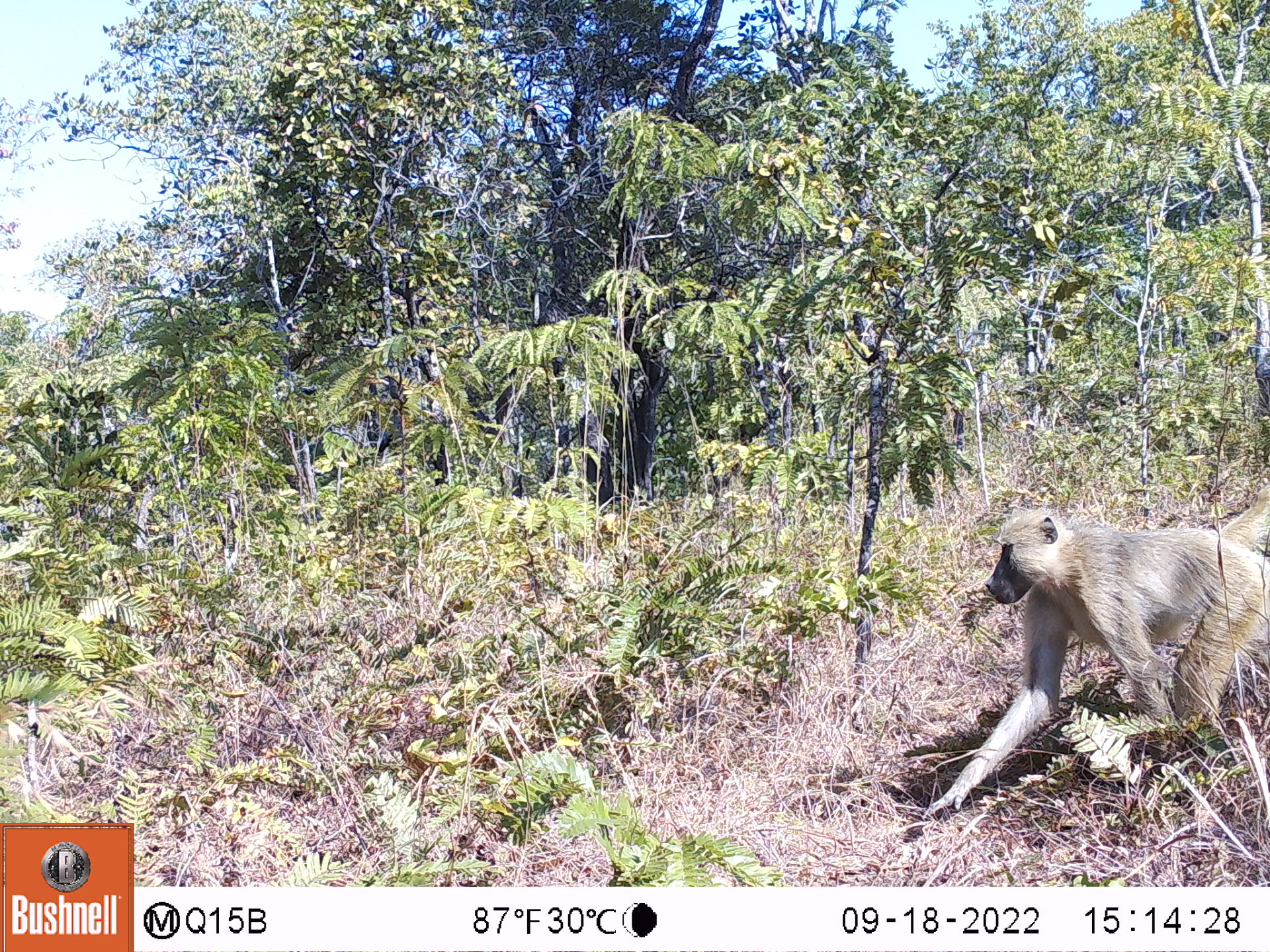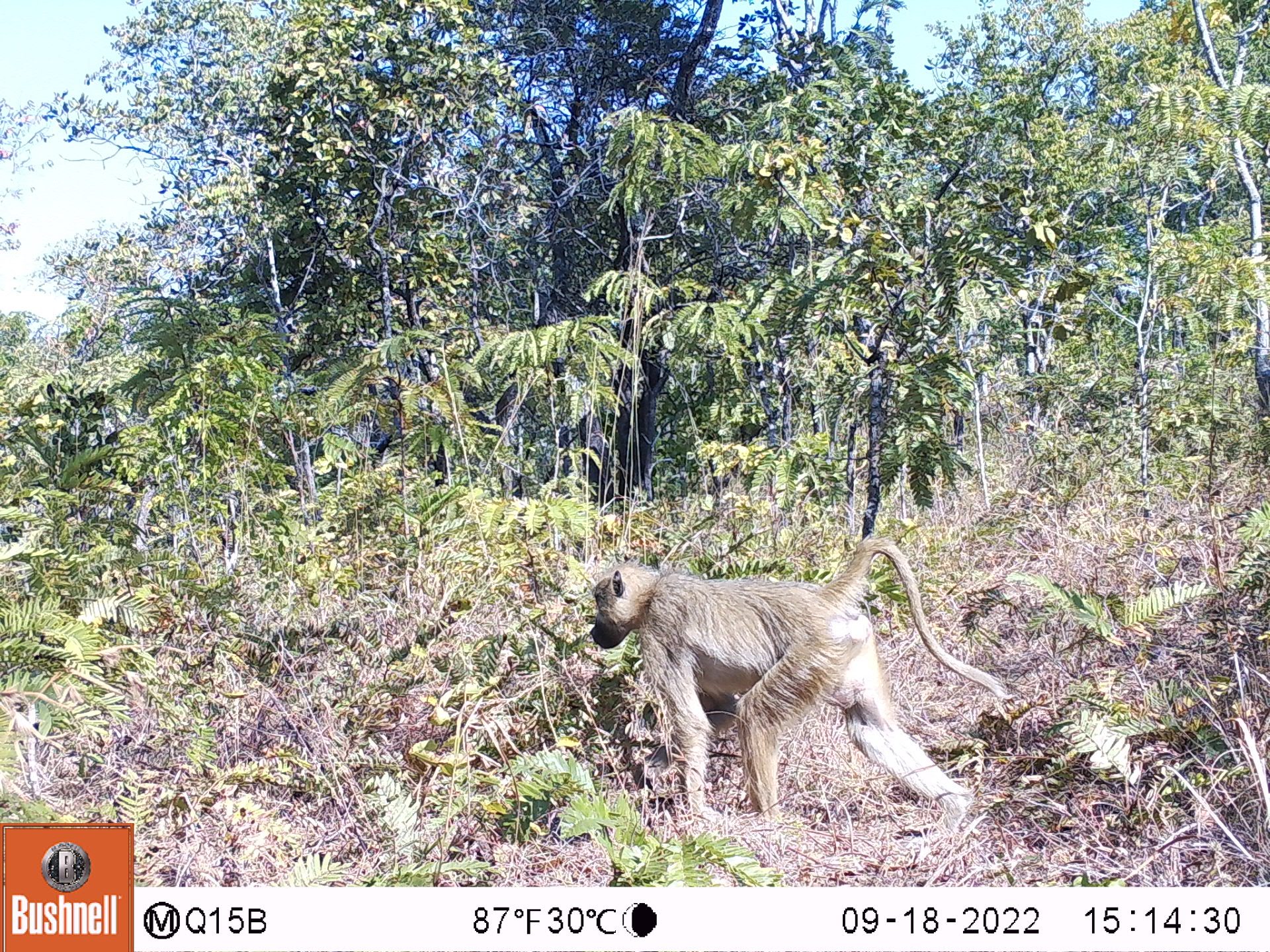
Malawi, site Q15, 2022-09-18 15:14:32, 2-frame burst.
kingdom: Animalia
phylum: Chordata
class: Mammalia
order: Primates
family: Cercopithecidae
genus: Papio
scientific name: Papio cynocephalus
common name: yellow baboon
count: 1